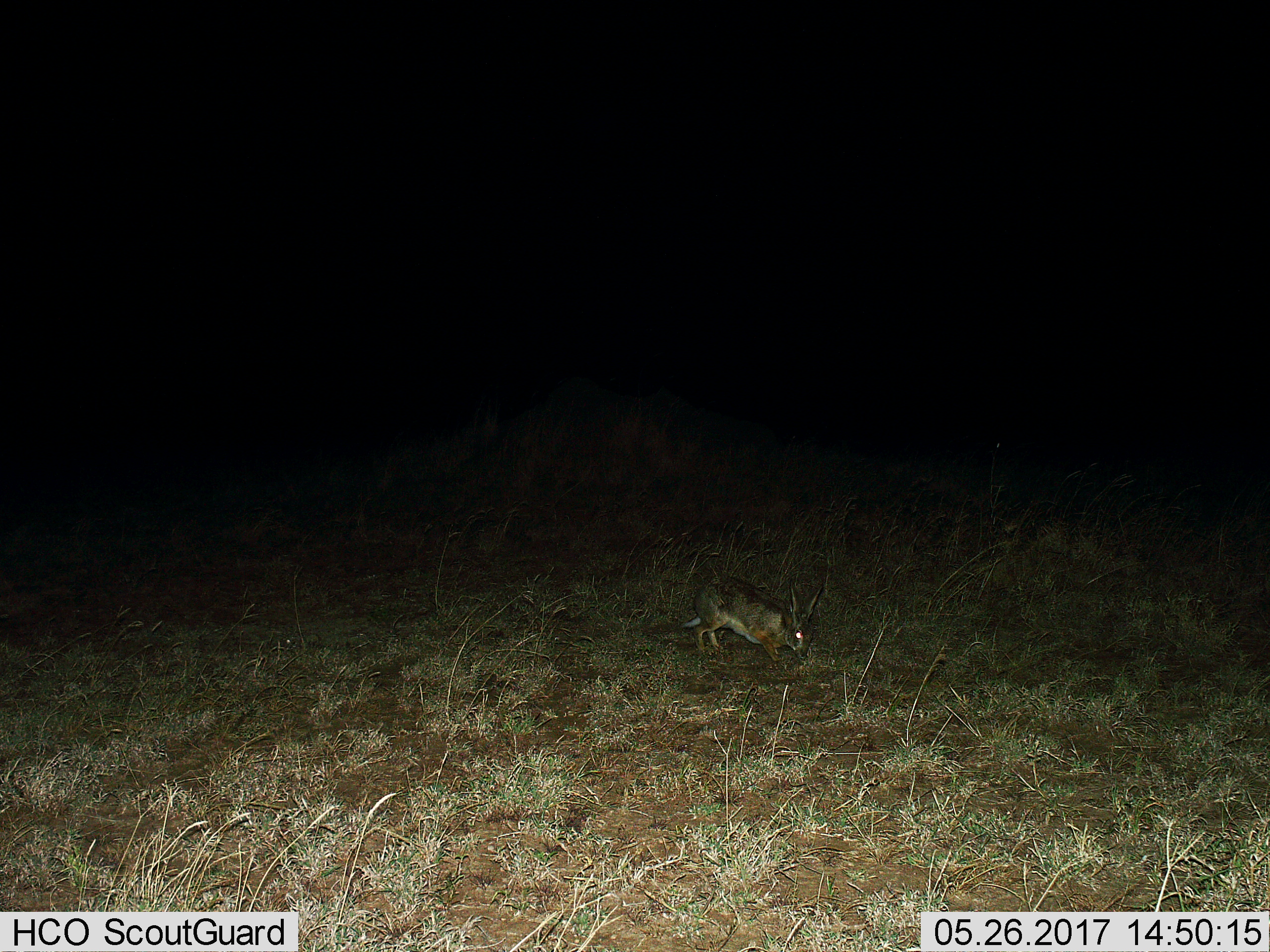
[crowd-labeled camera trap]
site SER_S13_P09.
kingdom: Animalia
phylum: Chordata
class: Mammalia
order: Lagomorpha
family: Leporidae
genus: Lepus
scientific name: Lepus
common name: hare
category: hareunknown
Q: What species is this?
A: Hareunknown (hare) (Lepus).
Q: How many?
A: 1.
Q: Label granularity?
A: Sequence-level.